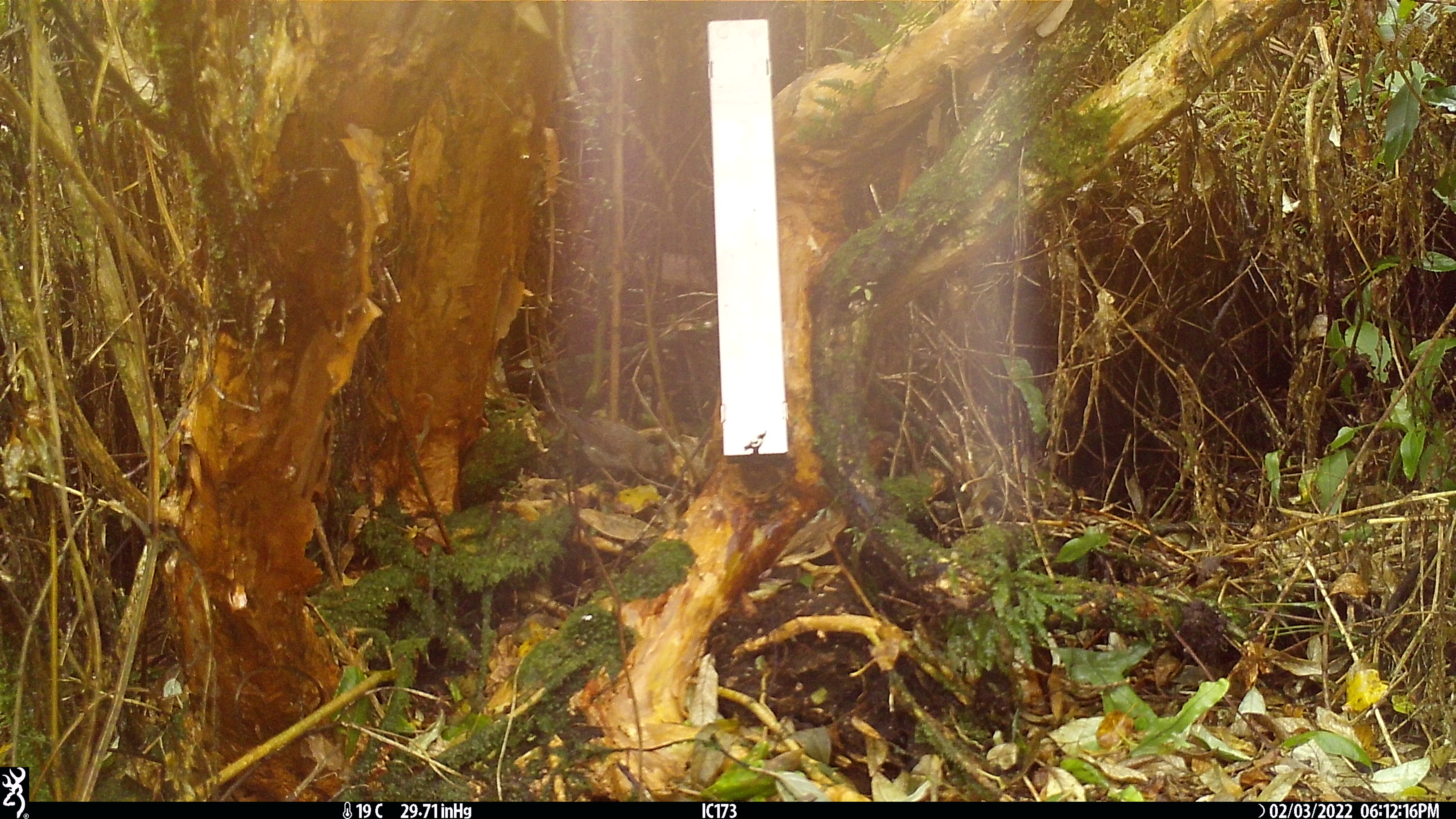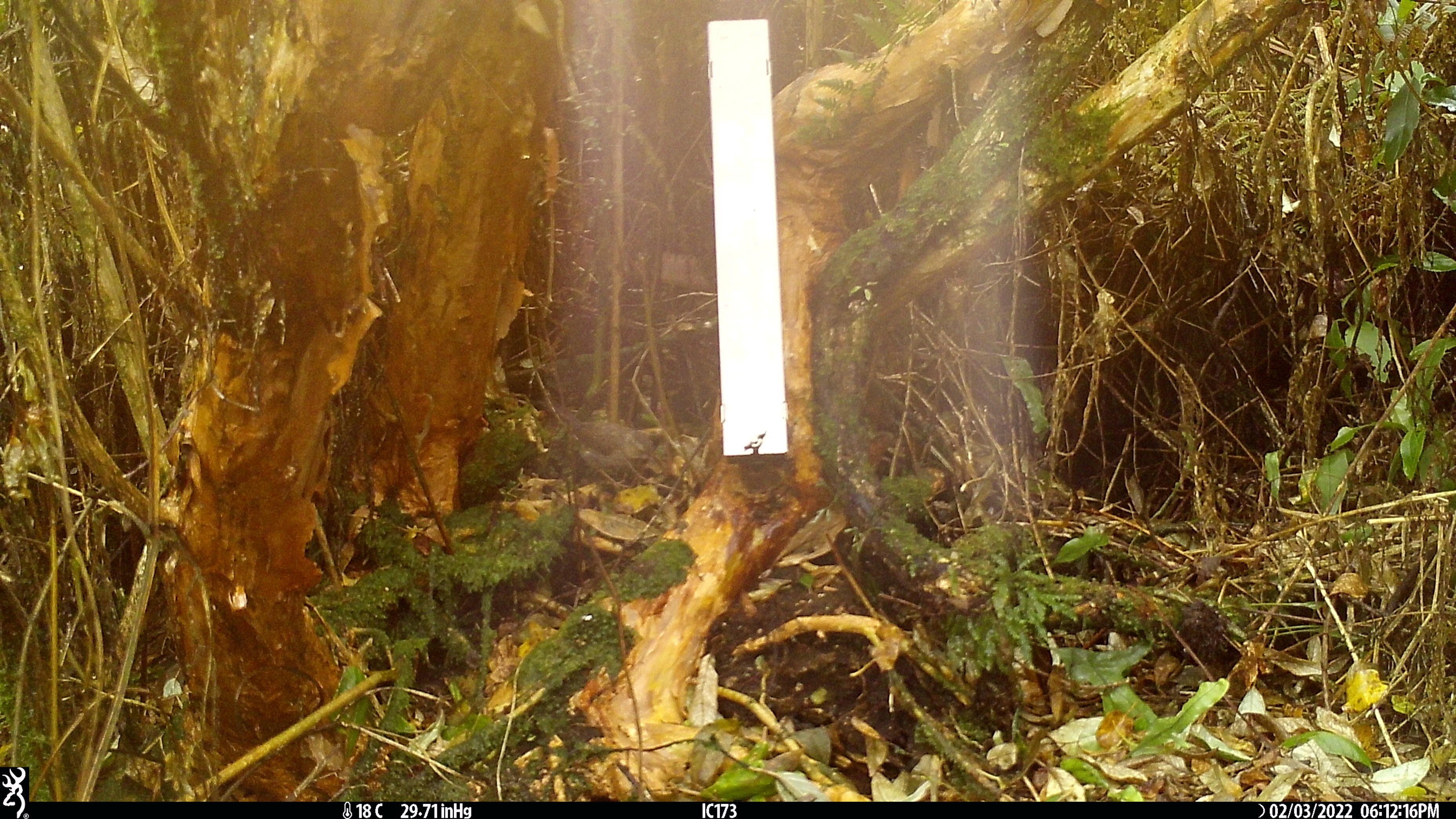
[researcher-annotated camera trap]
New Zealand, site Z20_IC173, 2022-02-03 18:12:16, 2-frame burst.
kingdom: Animalia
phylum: Chordata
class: Aves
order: Passeriformes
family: Zosteropidae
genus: Zosterops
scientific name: Zosterops lateralis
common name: silvereye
Silvereye (Zosterops lateralis).